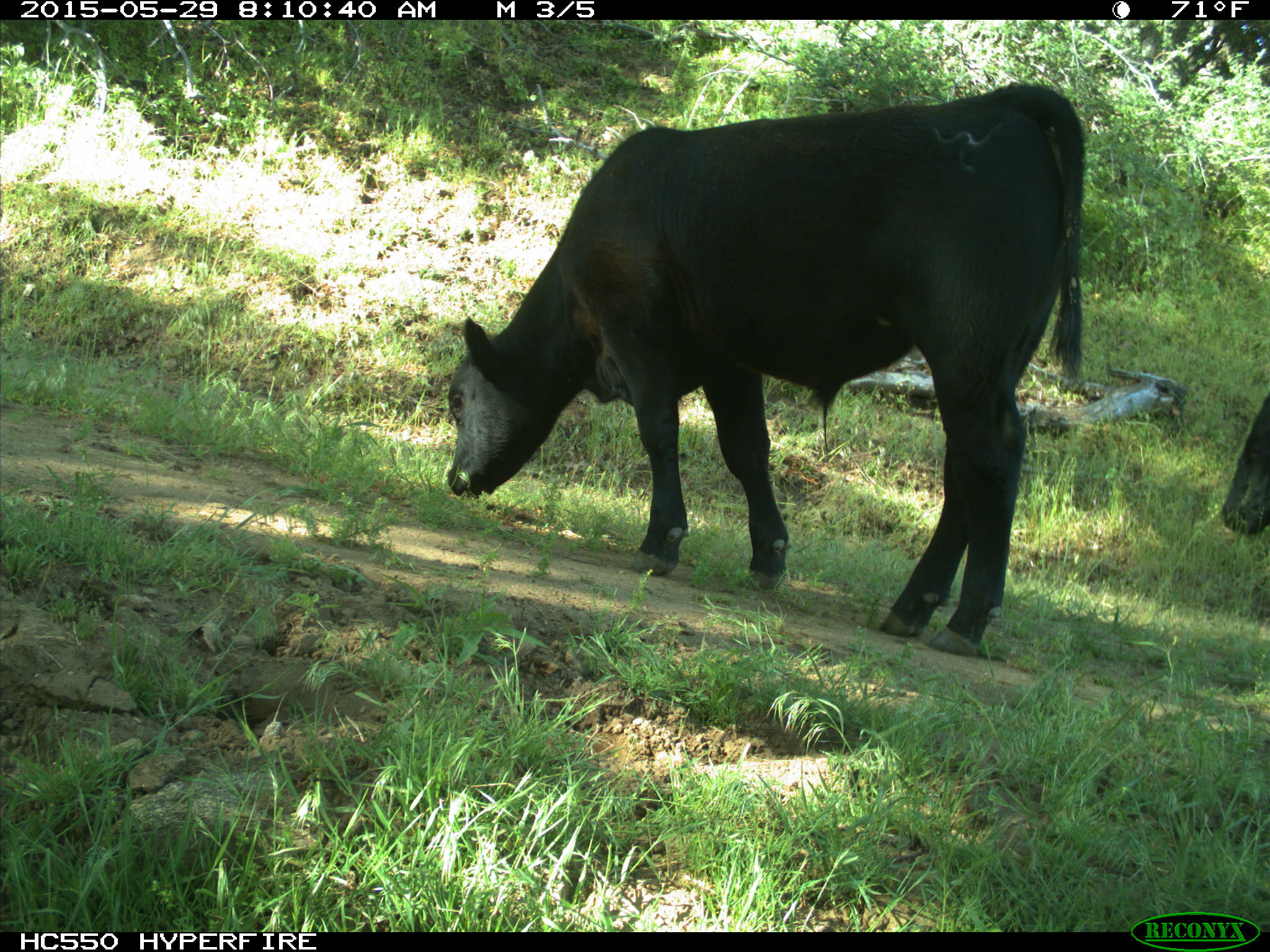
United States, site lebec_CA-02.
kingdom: Animalia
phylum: Chordata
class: Mammalia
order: Artiodactyla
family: Bovidae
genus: Bos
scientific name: Bos taurus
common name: domestic cow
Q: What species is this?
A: Bos taurus (domestic cow).